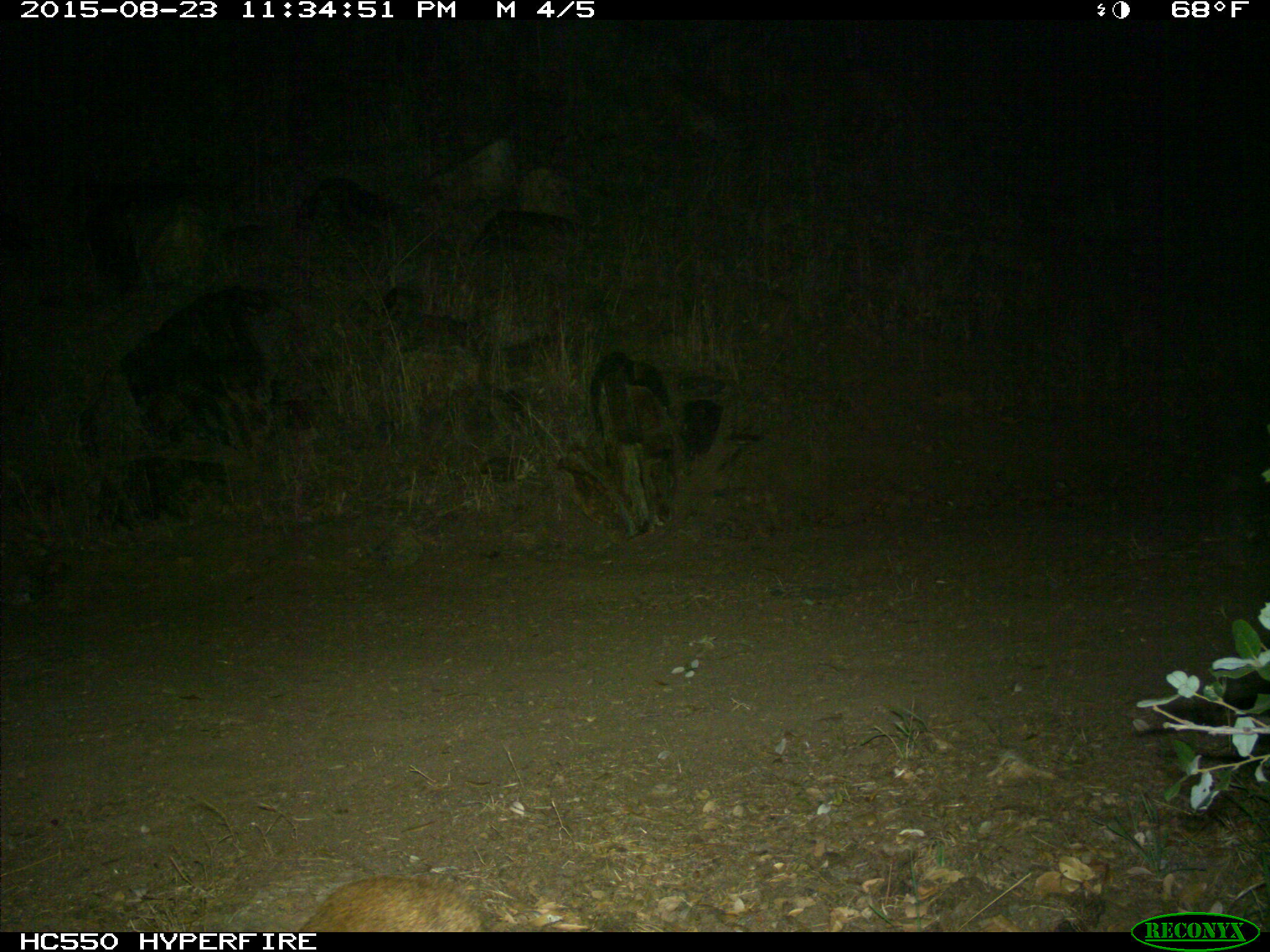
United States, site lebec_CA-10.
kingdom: Animalia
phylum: Chordata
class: Mammalia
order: Carnivora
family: Felidae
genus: Lynx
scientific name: Lynx rufus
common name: bobcat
Lynx rufus (bobcat).